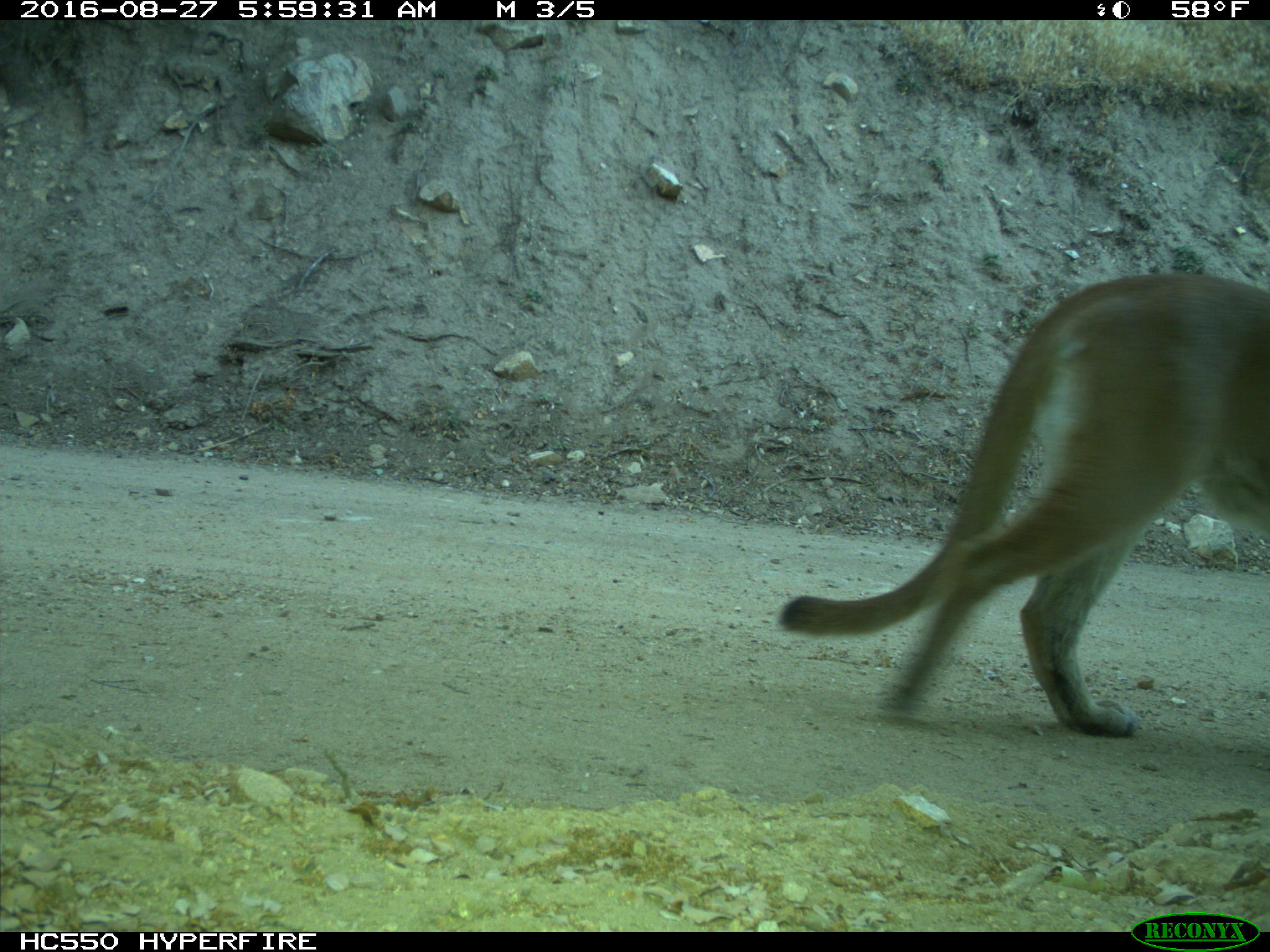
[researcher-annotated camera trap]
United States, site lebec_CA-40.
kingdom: Animalia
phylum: Chordata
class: Mammalia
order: Carnivora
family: Felidae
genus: Puma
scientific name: Puma concolor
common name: mountain lion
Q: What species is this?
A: Puma concolor (mountain lion).